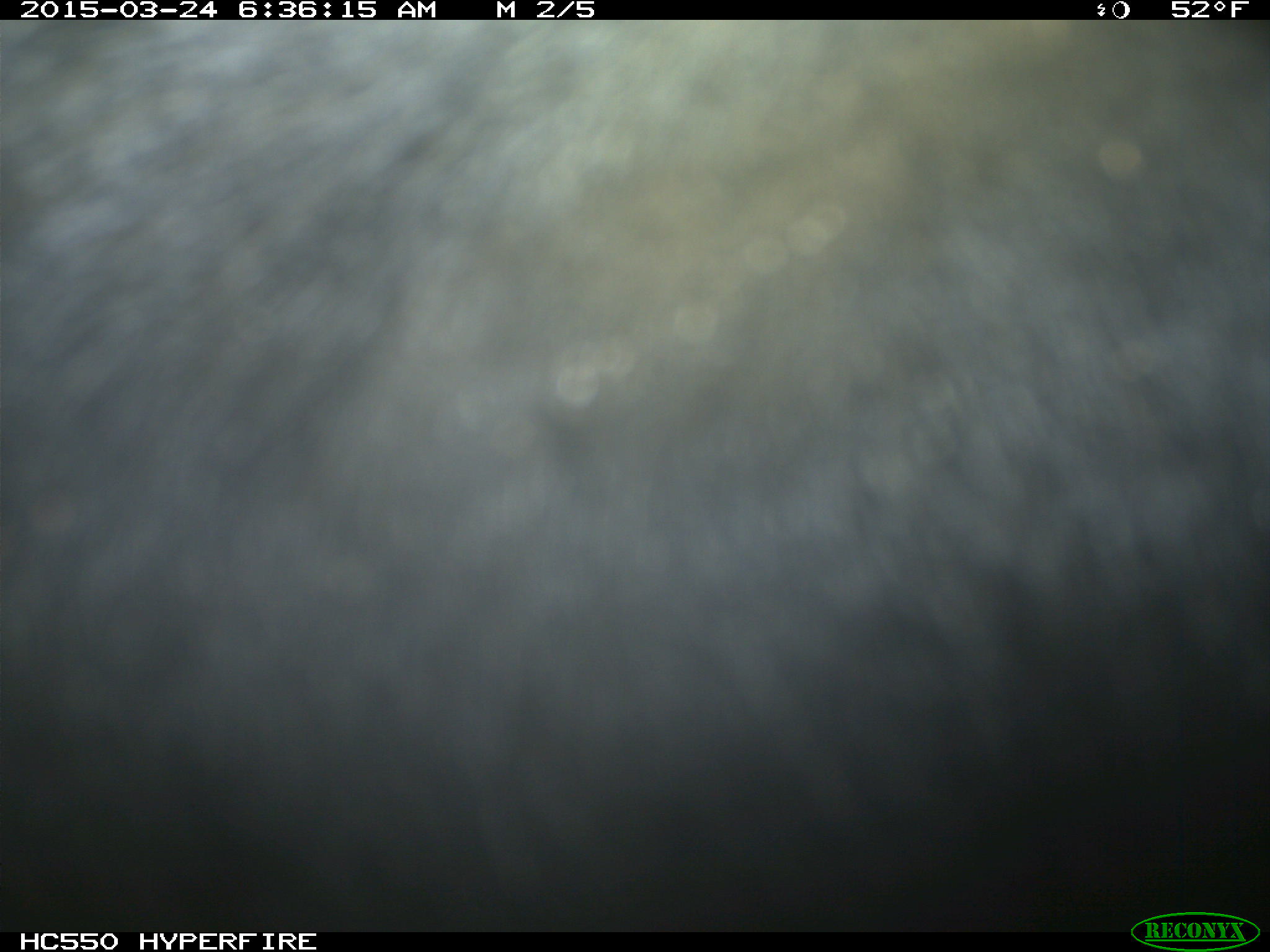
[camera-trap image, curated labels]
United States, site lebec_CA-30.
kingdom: Animalia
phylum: Chordata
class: Mammalia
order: Artiodactyla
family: Bovidae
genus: Bos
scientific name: Bos taurus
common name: domestic cow